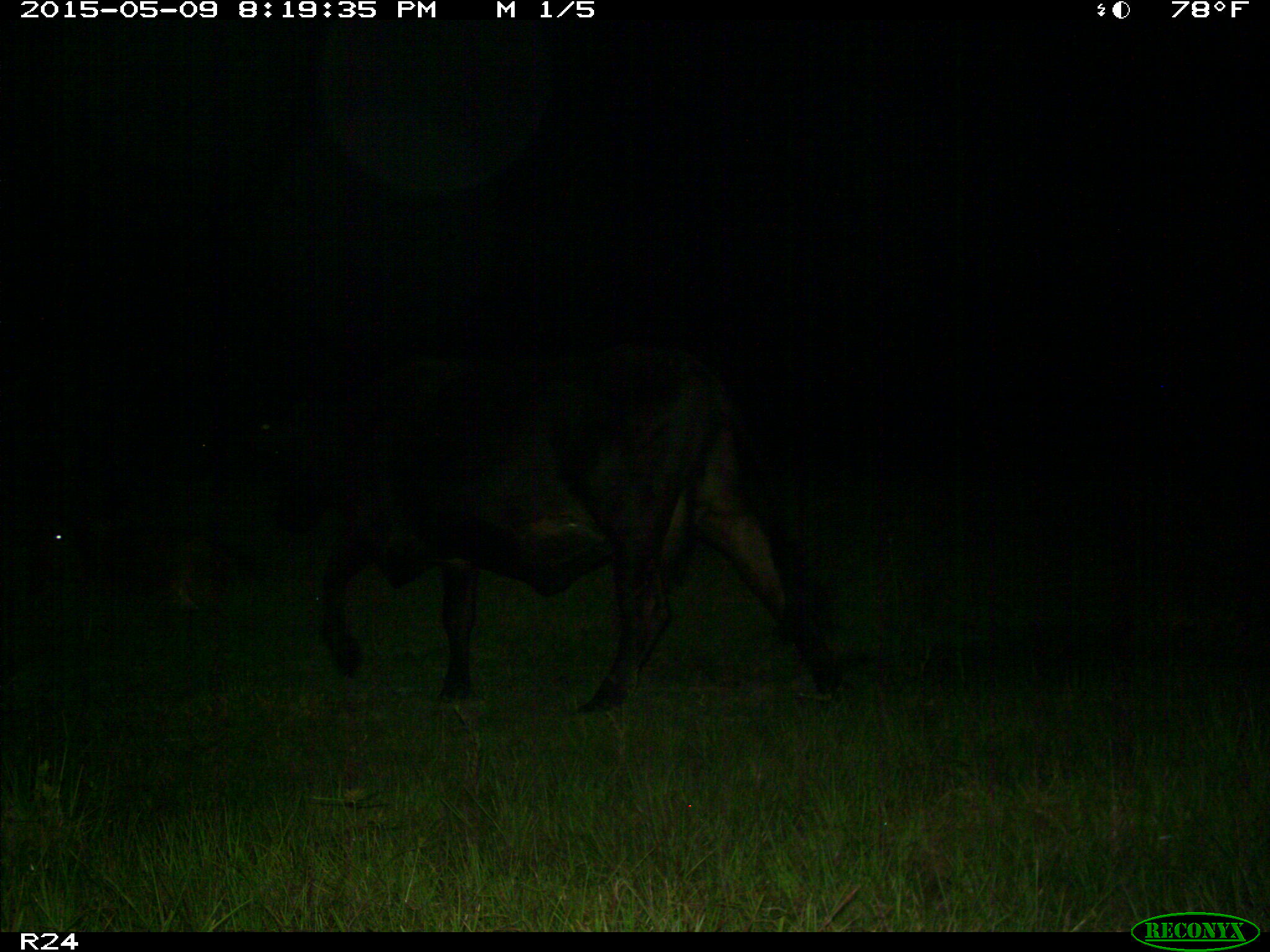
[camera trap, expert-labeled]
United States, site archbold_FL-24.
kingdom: Animalia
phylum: Chordata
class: Mammalia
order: Artiodactyla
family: Bovidae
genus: Bos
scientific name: Bos taurus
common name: domestic cow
Bos taurus (domestic cow).